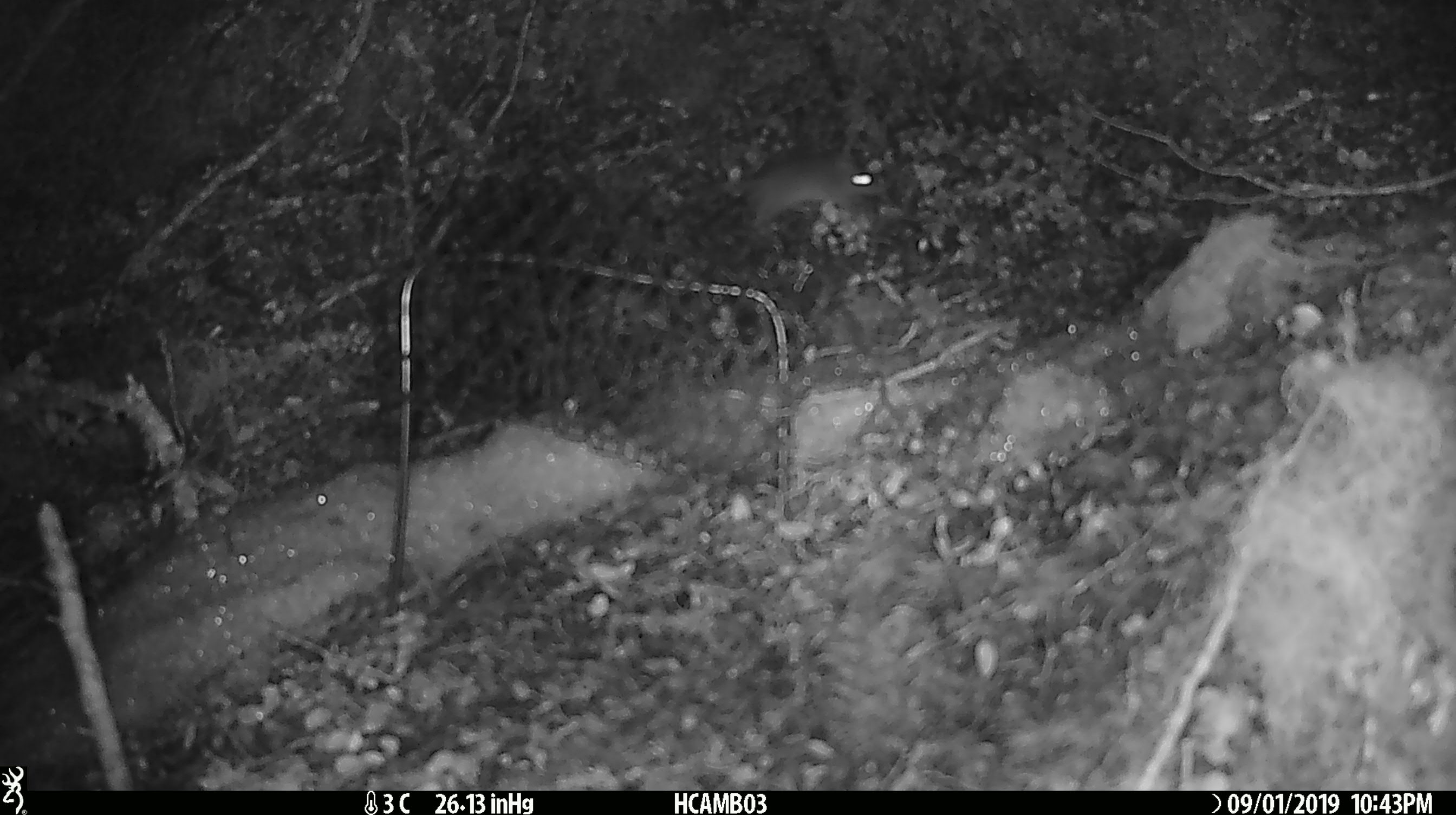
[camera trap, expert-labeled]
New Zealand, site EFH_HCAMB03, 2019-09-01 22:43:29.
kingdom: Animalia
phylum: Chordata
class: Mammalia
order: Rodentia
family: Muridae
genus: Mus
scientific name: Mus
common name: mouse